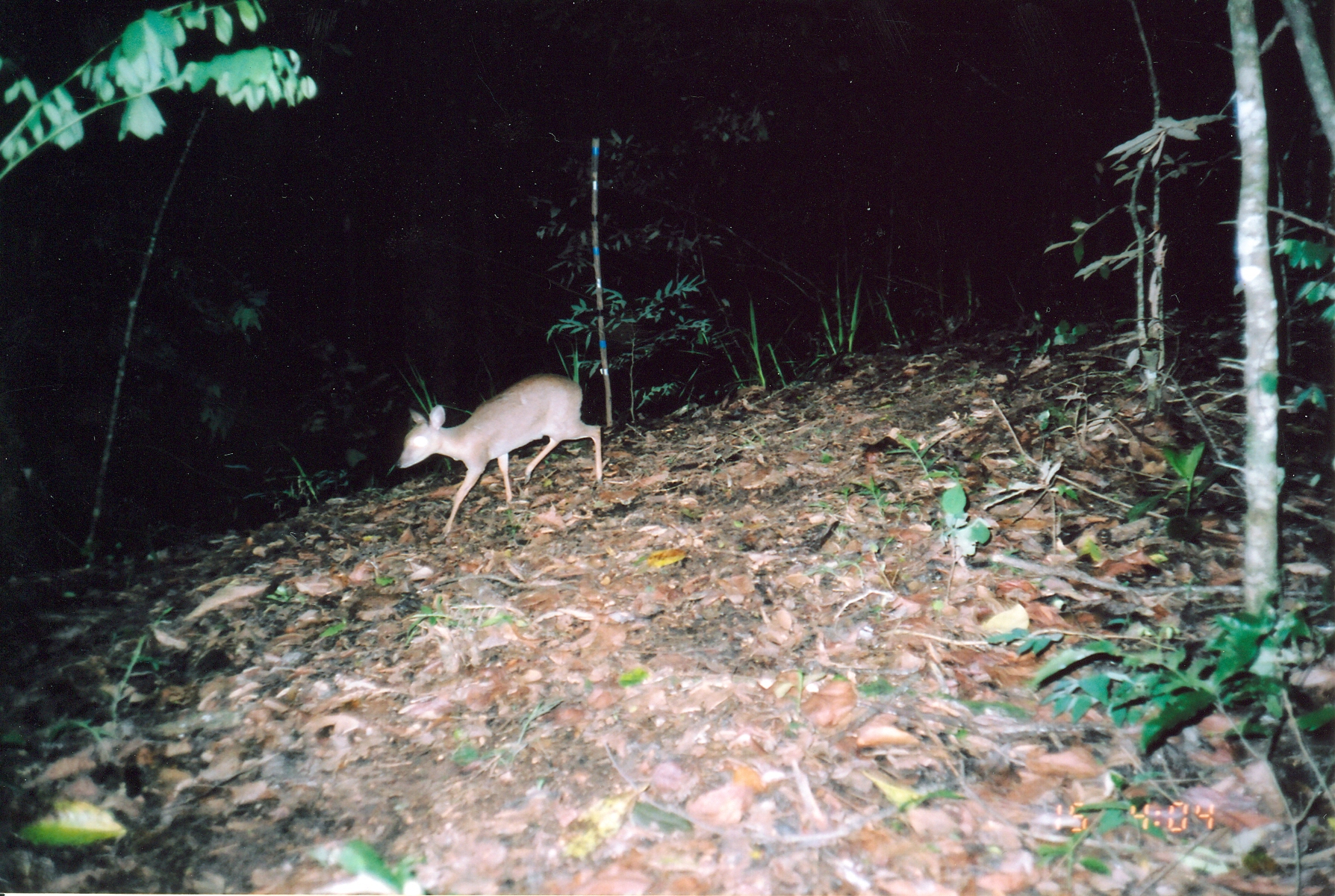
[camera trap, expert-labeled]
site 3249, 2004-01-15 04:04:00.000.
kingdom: Animalia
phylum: Chordata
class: Mammalia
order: Artiodactyla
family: Bovidae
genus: Nesotragus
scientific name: Nesotragus moschatus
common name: suni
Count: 1.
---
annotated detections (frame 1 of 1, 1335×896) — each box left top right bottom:
nesotragus moschatus: 396 372 603 536